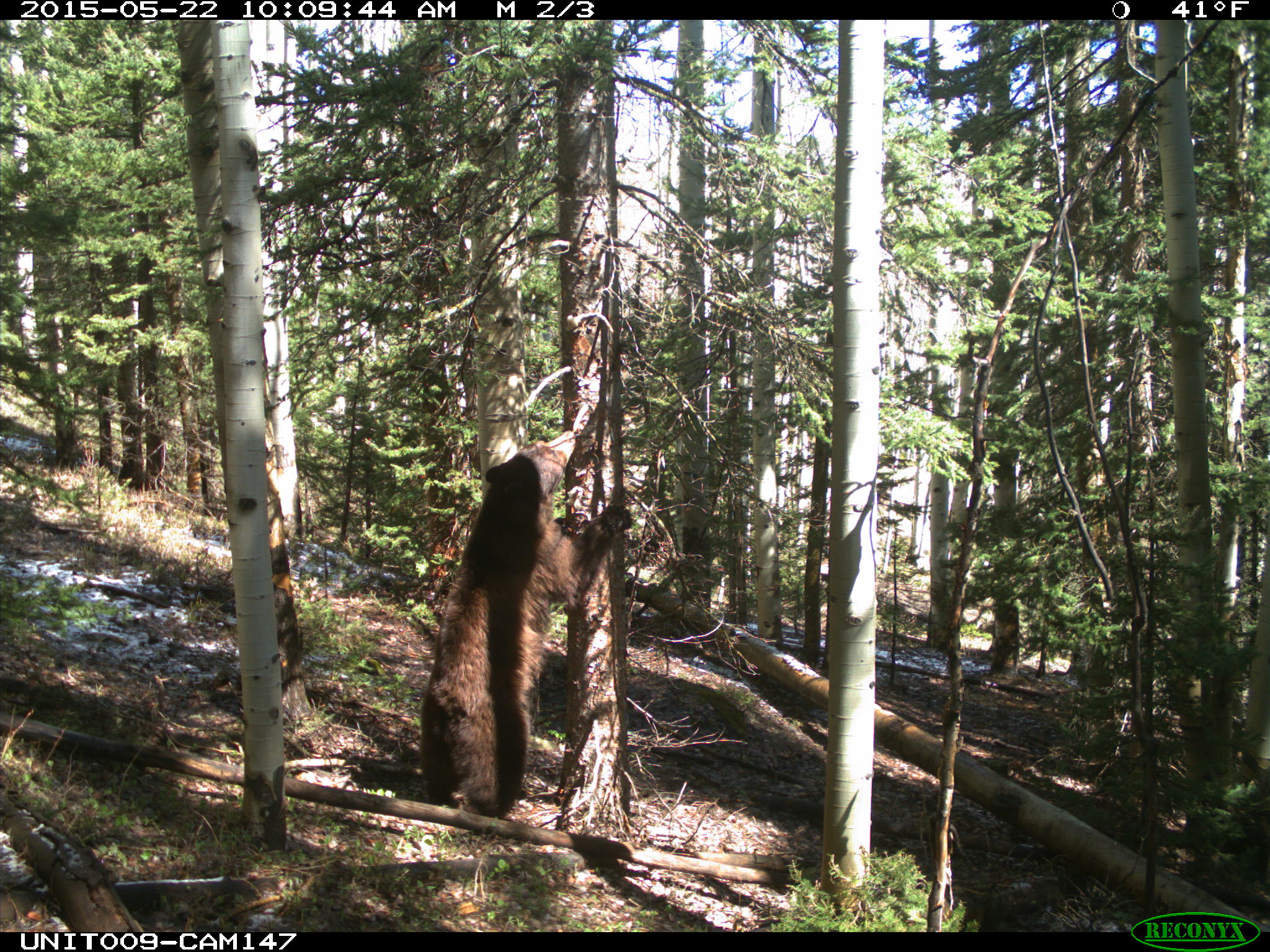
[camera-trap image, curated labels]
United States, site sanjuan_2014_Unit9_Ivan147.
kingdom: Animalia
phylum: Chordata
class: Mammalia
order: Carnivora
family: Ursidae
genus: Ursus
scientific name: Ursus americanus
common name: american black bear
Ursus americanus (american black bear).